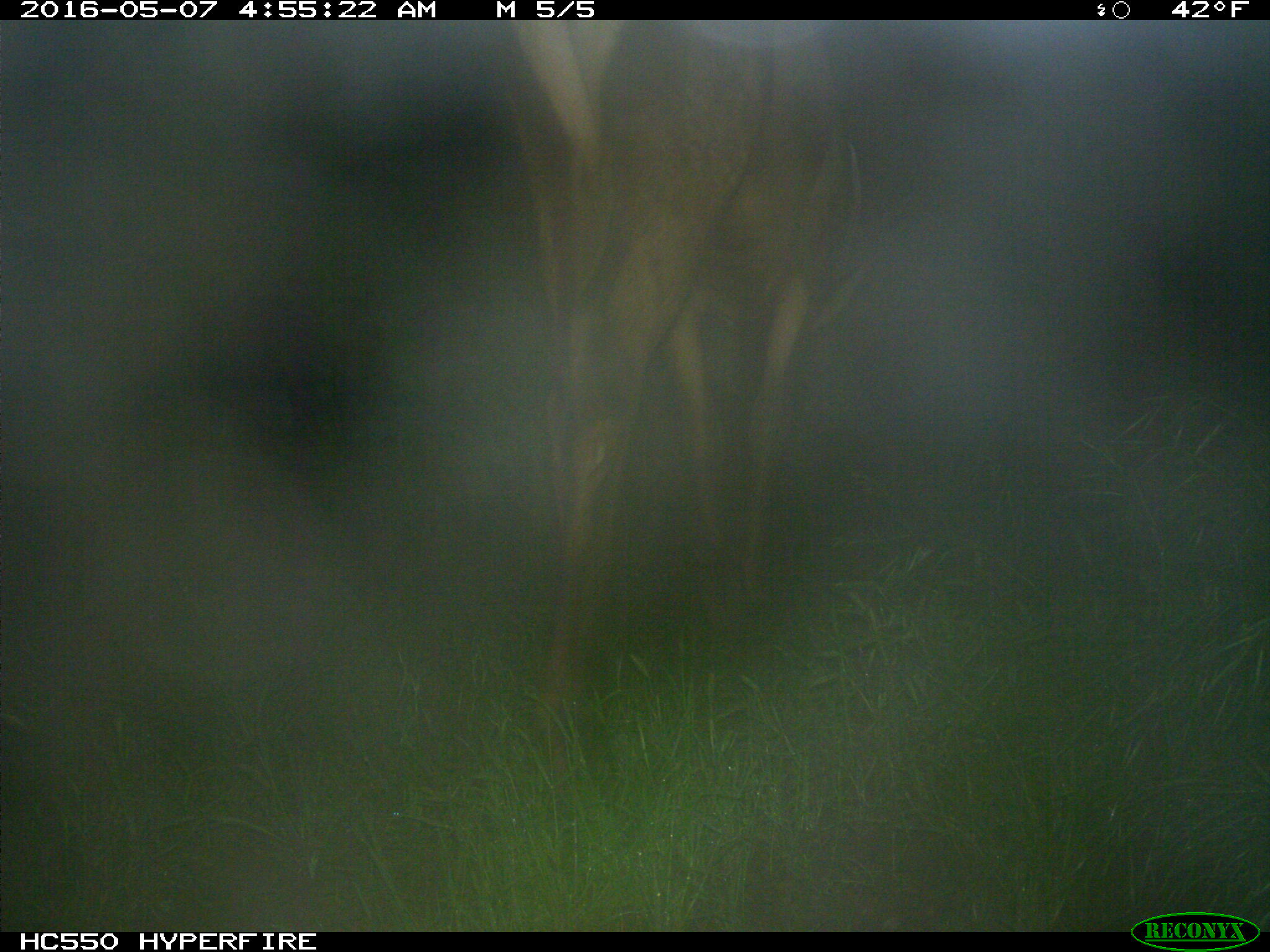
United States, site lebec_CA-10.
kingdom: Animalia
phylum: Chordata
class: Mammalia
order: Artiodactyla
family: Cervidae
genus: Cervus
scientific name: Cervus canadensis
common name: elk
Cervus canadensis (elk).